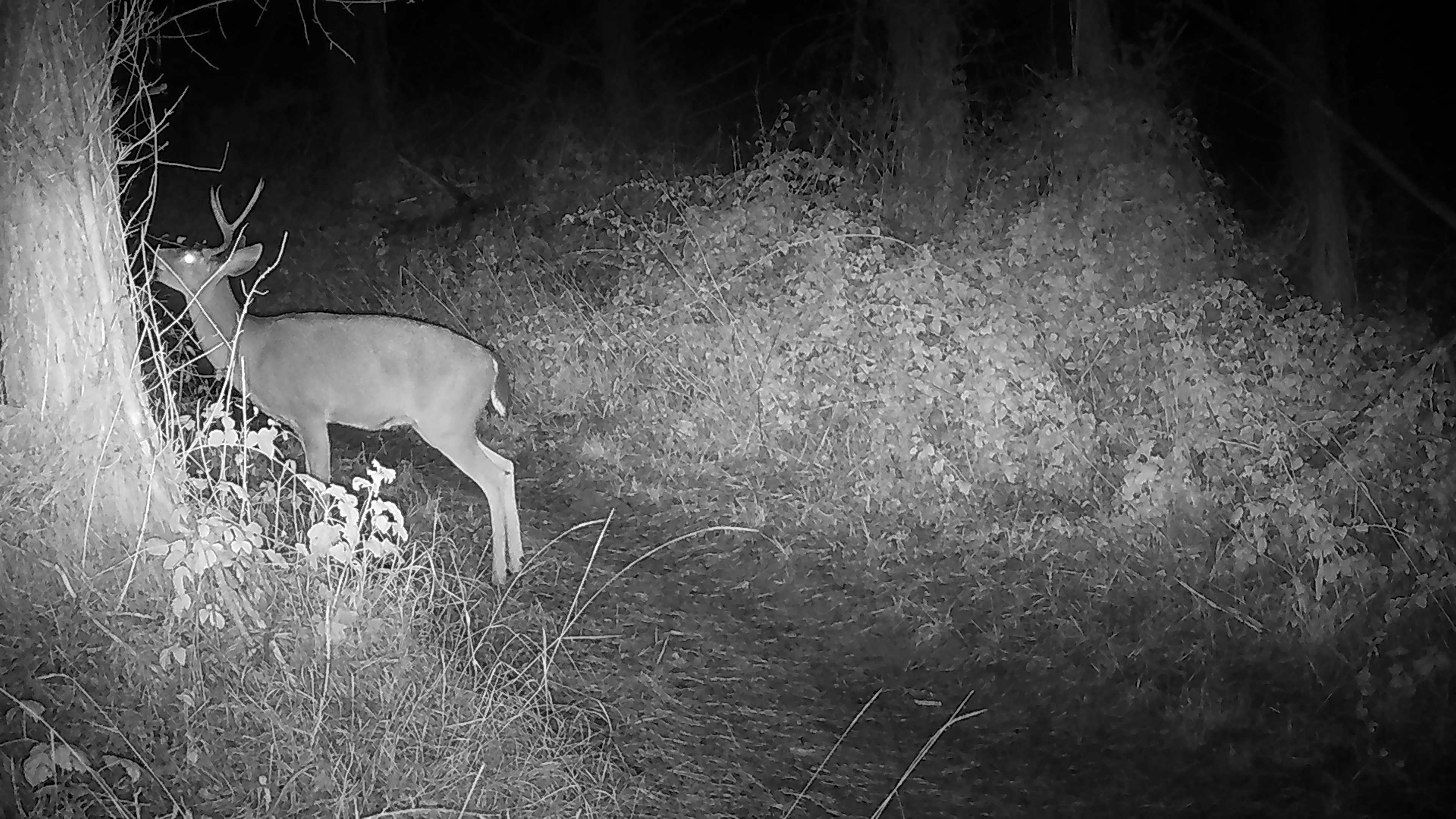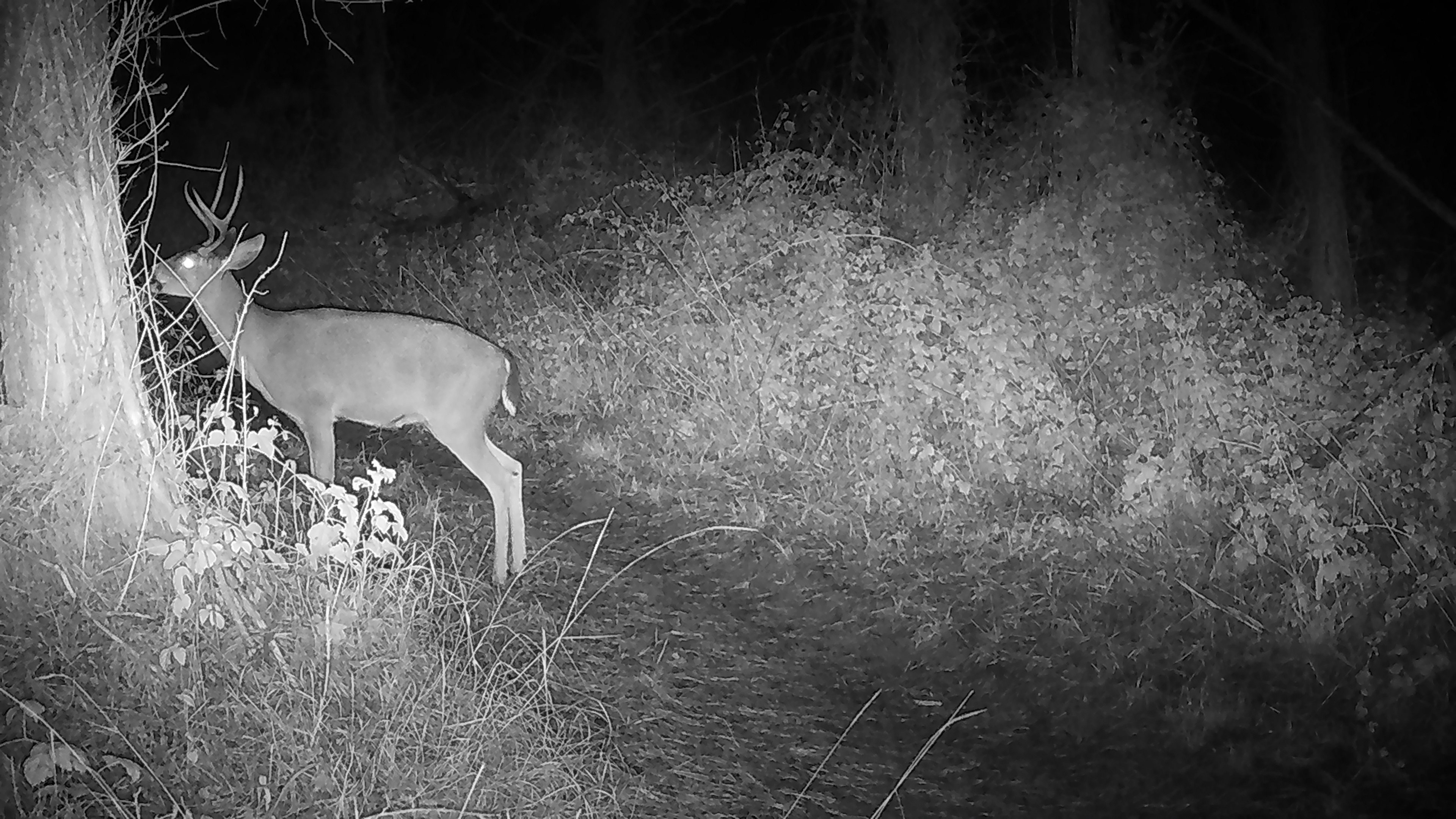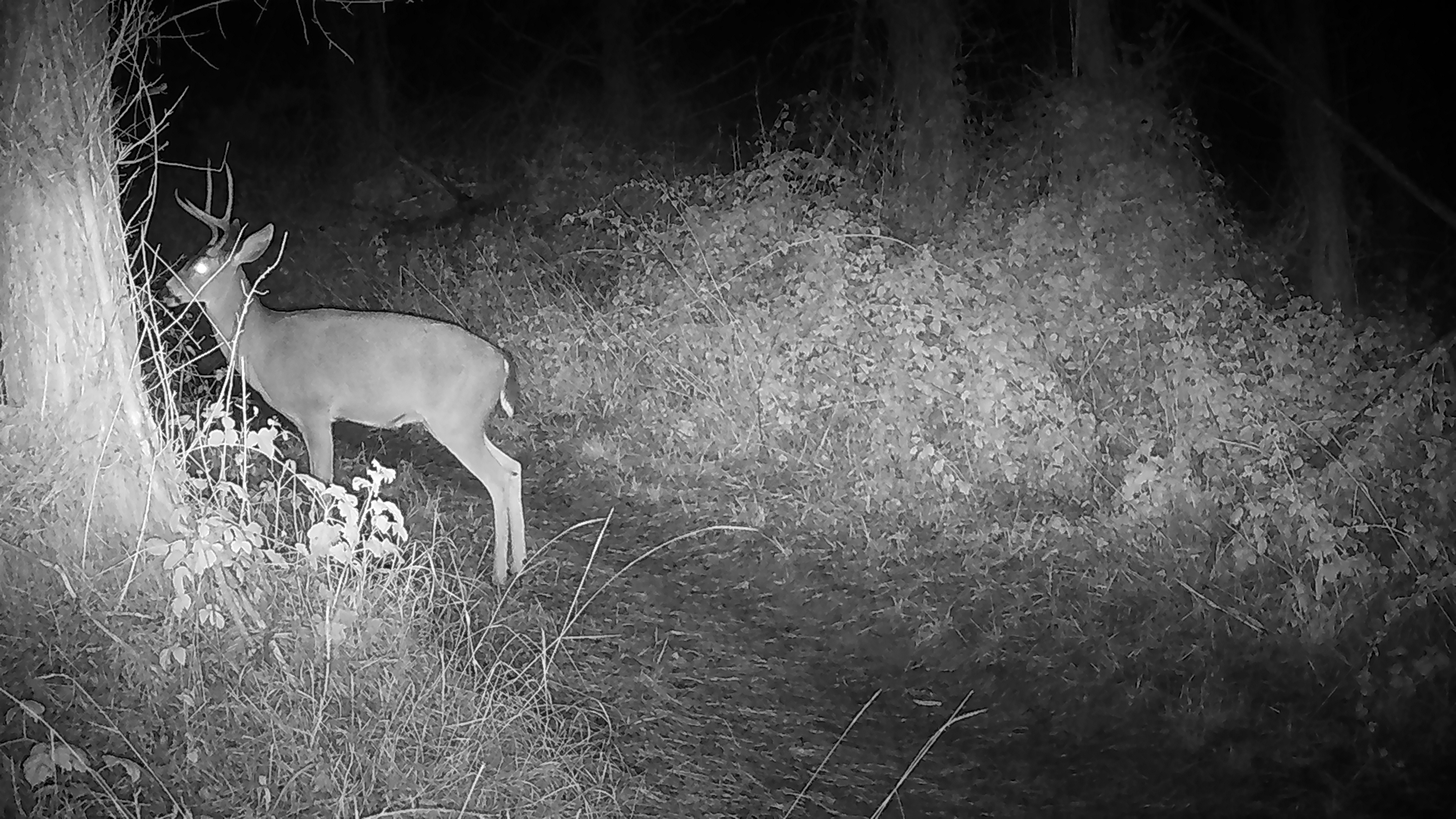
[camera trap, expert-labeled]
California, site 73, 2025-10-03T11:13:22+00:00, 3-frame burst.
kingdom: Animalia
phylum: Chordata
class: Mammalia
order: Artiodactyla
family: Cervidae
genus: Odocoileus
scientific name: Odocoileus hemionus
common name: mule deer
Mule deer (Odocoileus hemionus).